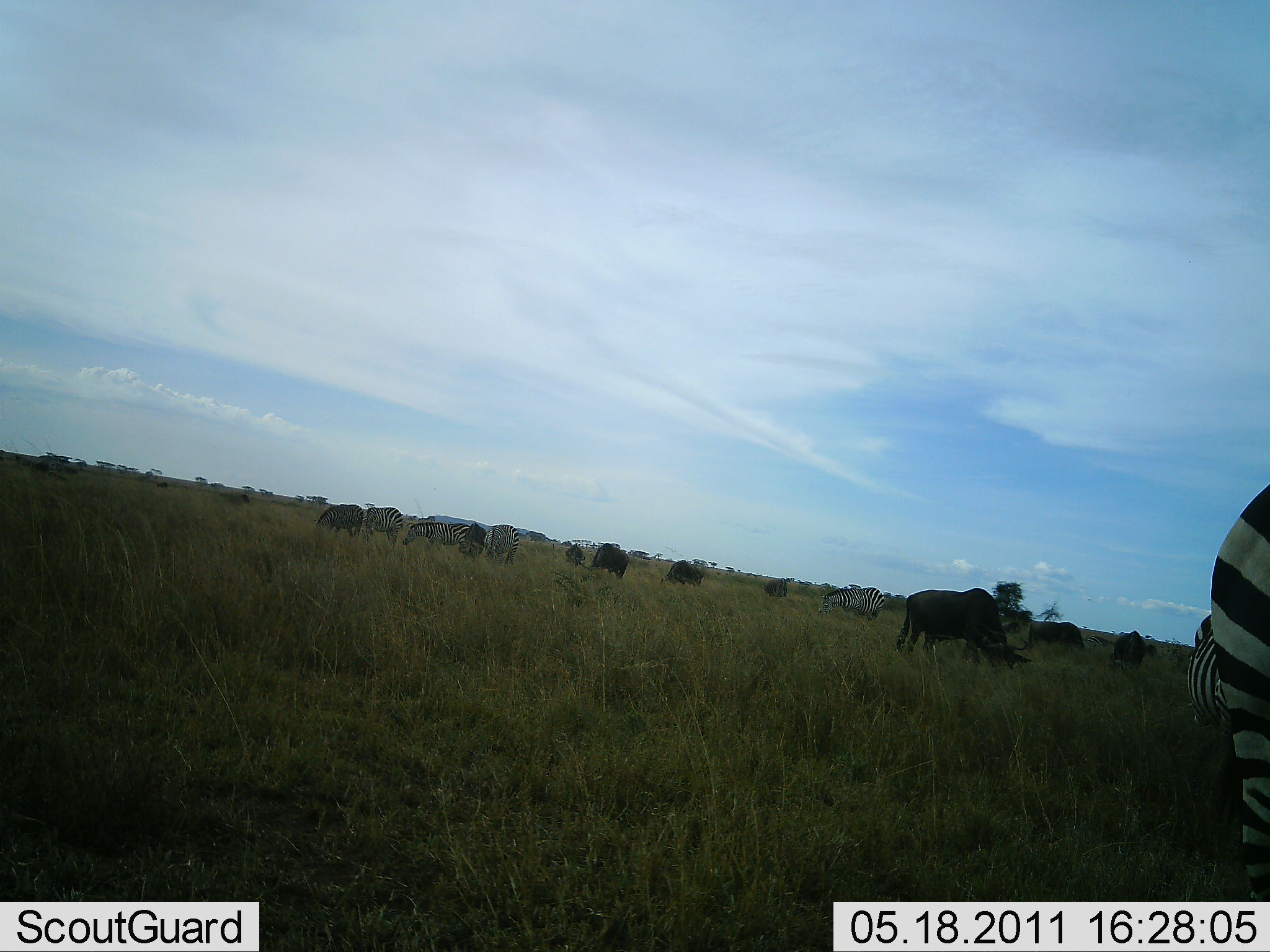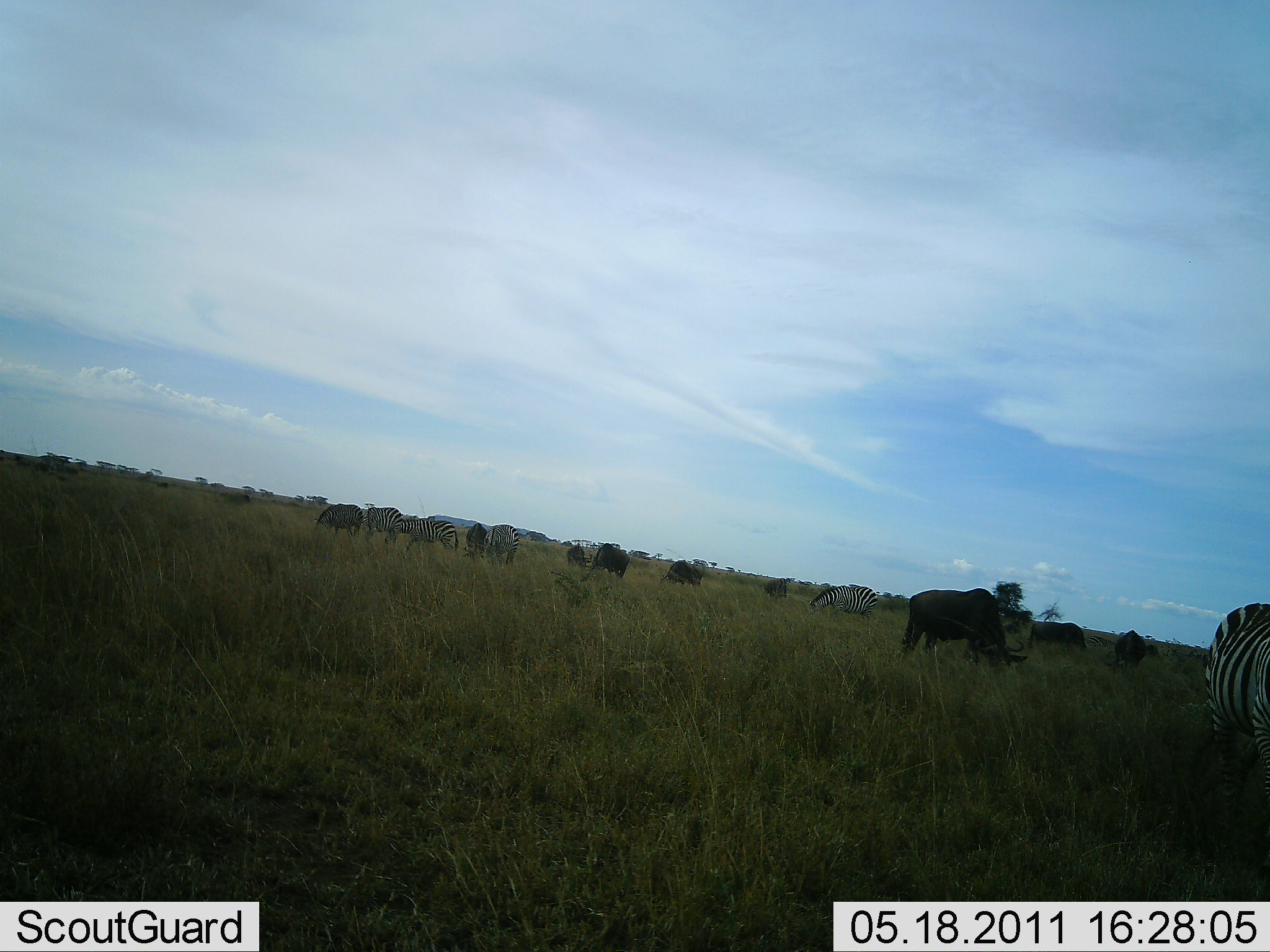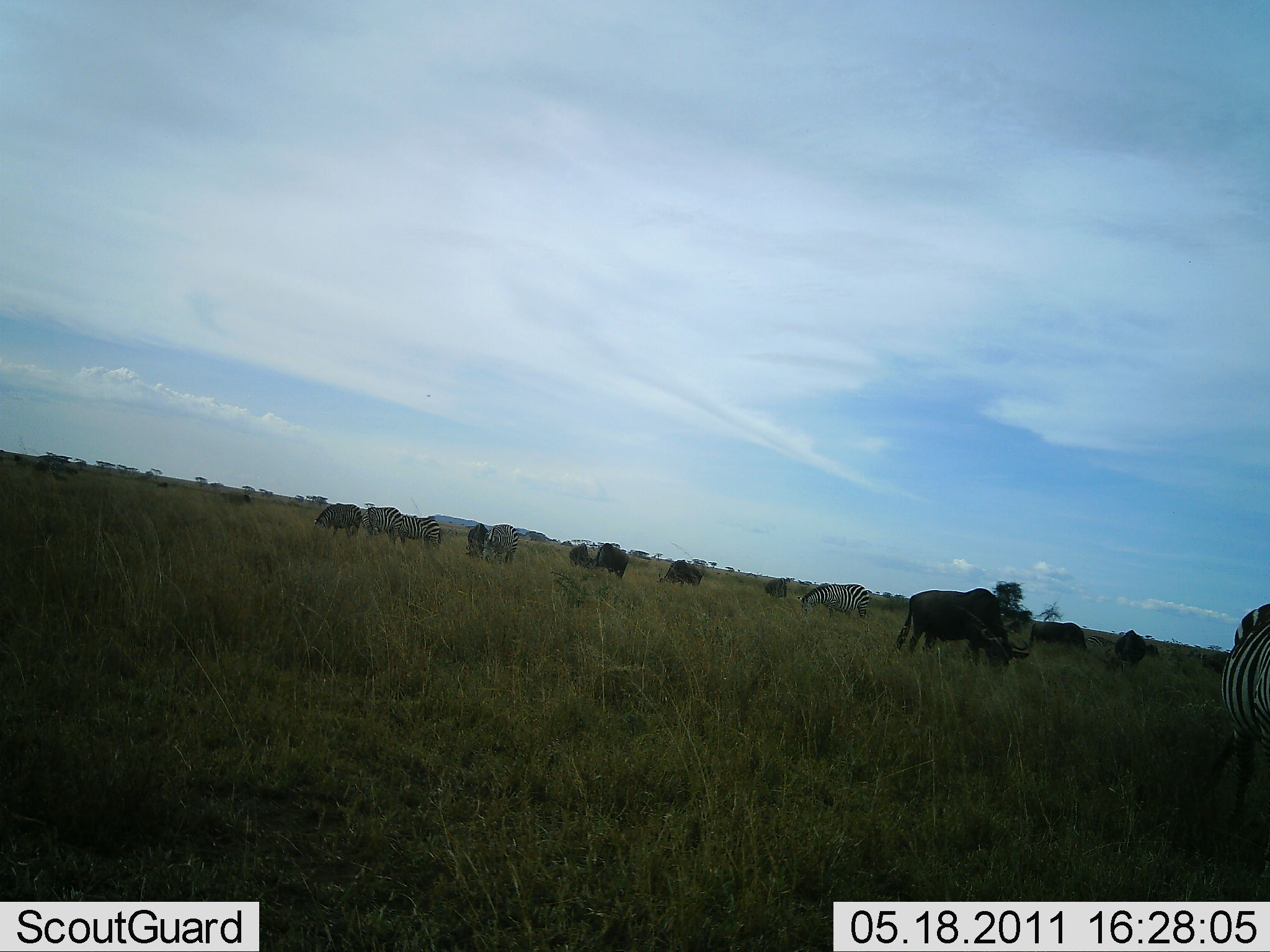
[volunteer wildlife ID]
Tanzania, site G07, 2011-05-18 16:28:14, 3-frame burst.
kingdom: Animalia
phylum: Chordata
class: Mammalia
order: Artiodactyla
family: Bovidae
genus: Connochaetes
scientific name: Connochaetes taurinus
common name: blue wildebeest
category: wildebeest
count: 9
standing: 45%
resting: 0%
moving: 0%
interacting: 0%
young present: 0%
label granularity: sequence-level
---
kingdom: Animalia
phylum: Chordata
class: Mammalia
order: Perissodactyla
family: Equidae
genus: Equus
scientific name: Equus quagga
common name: plains zebra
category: zebra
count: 6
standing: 36%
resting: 0%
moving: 27%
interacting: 0%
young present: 0%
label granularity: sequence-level